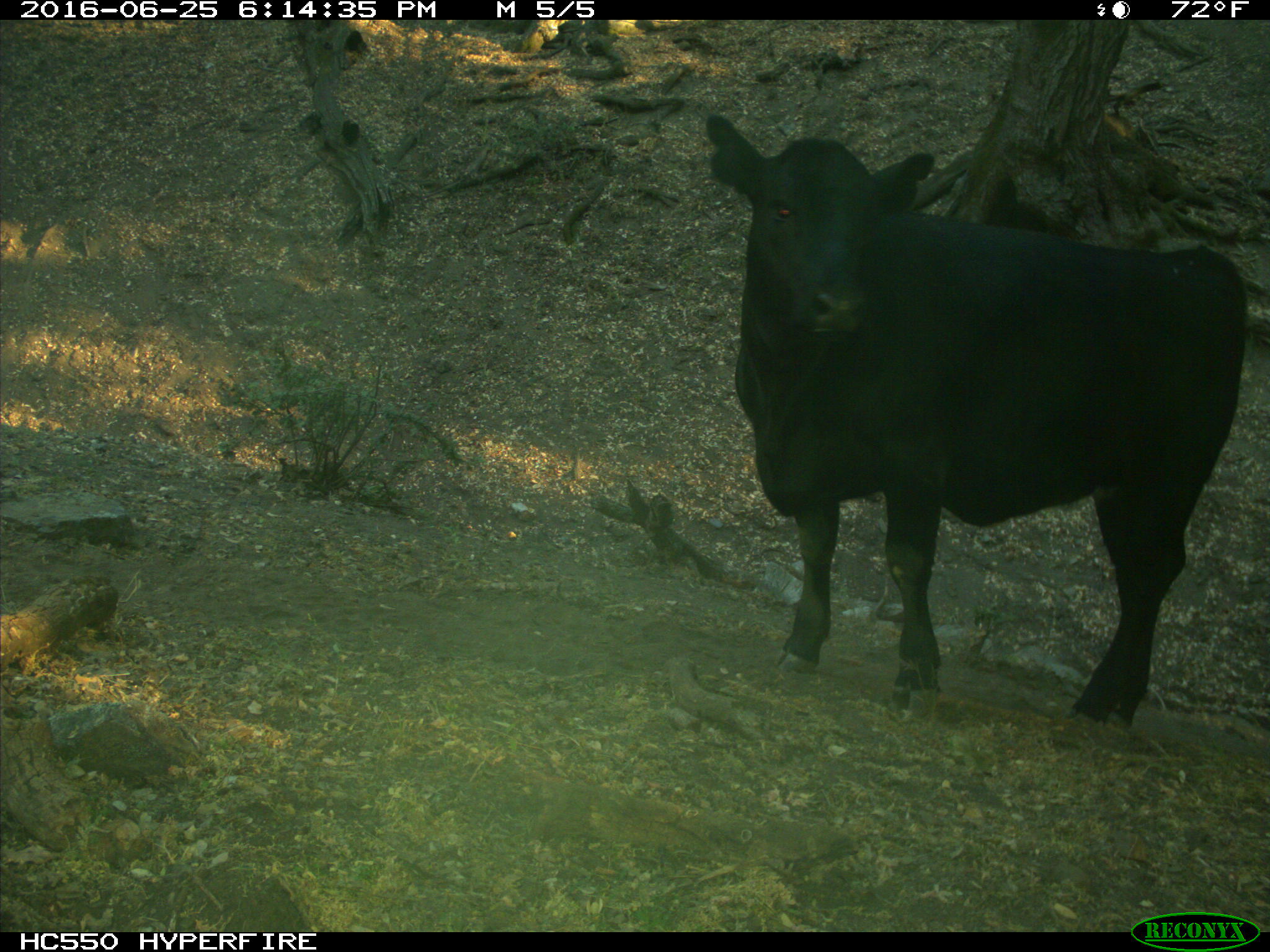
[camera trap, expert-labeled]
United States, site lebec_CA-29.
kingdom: Animalia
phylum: Chordata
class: Mammalia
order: Artiodactyla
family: Bovidae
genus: Bos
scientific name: Bos taurus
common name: domestic cow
Bos taurus (domestic cow).